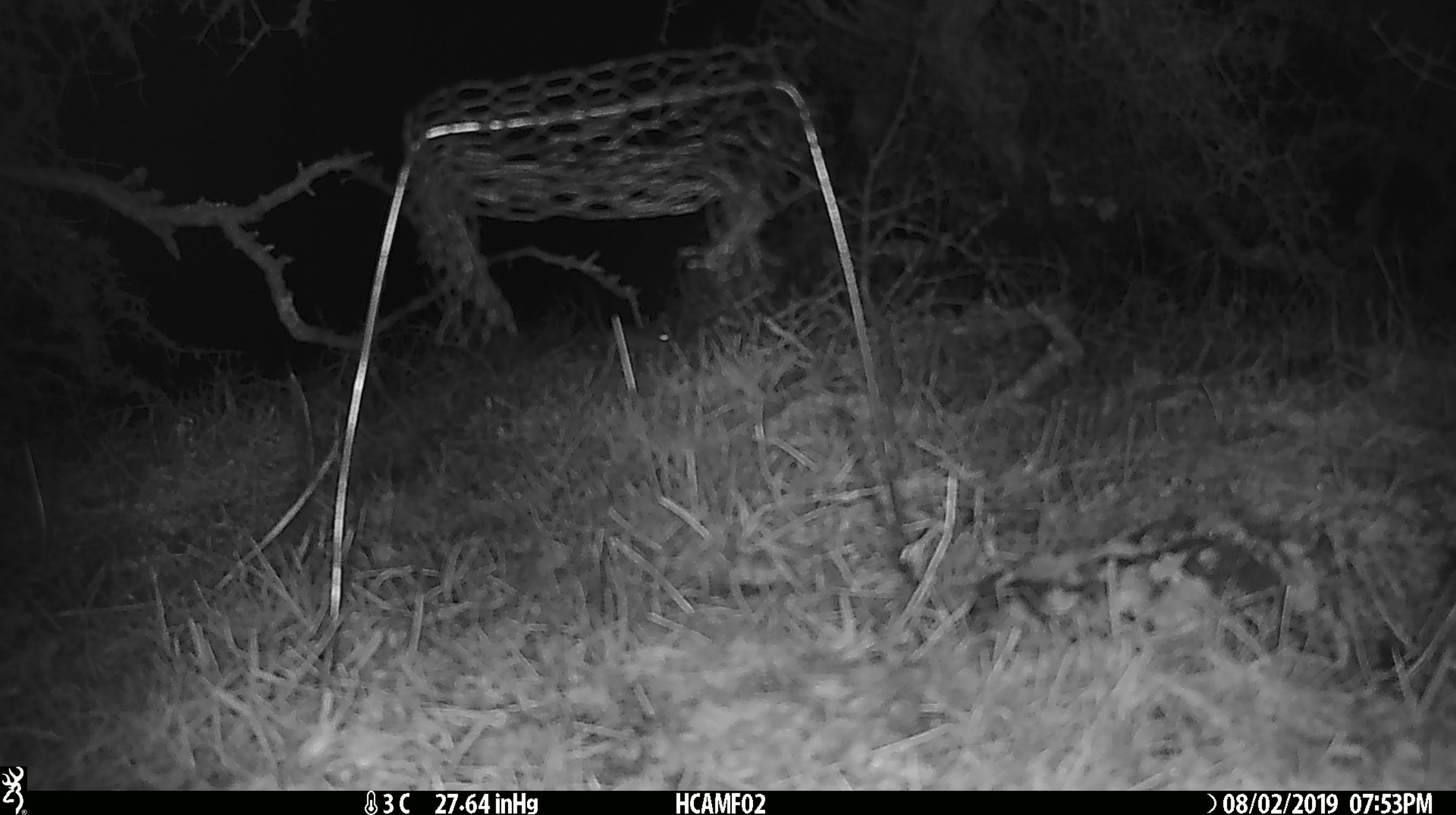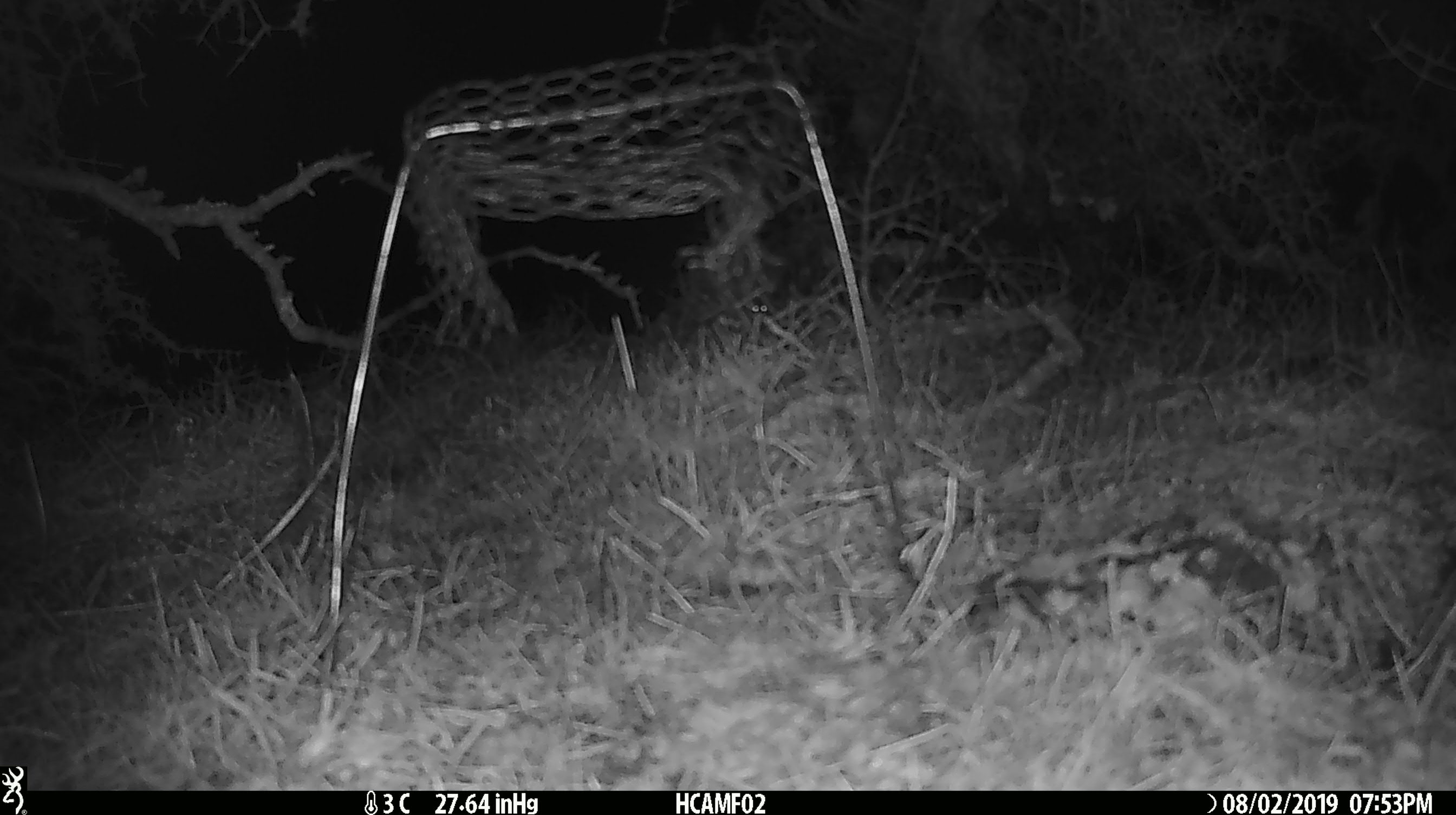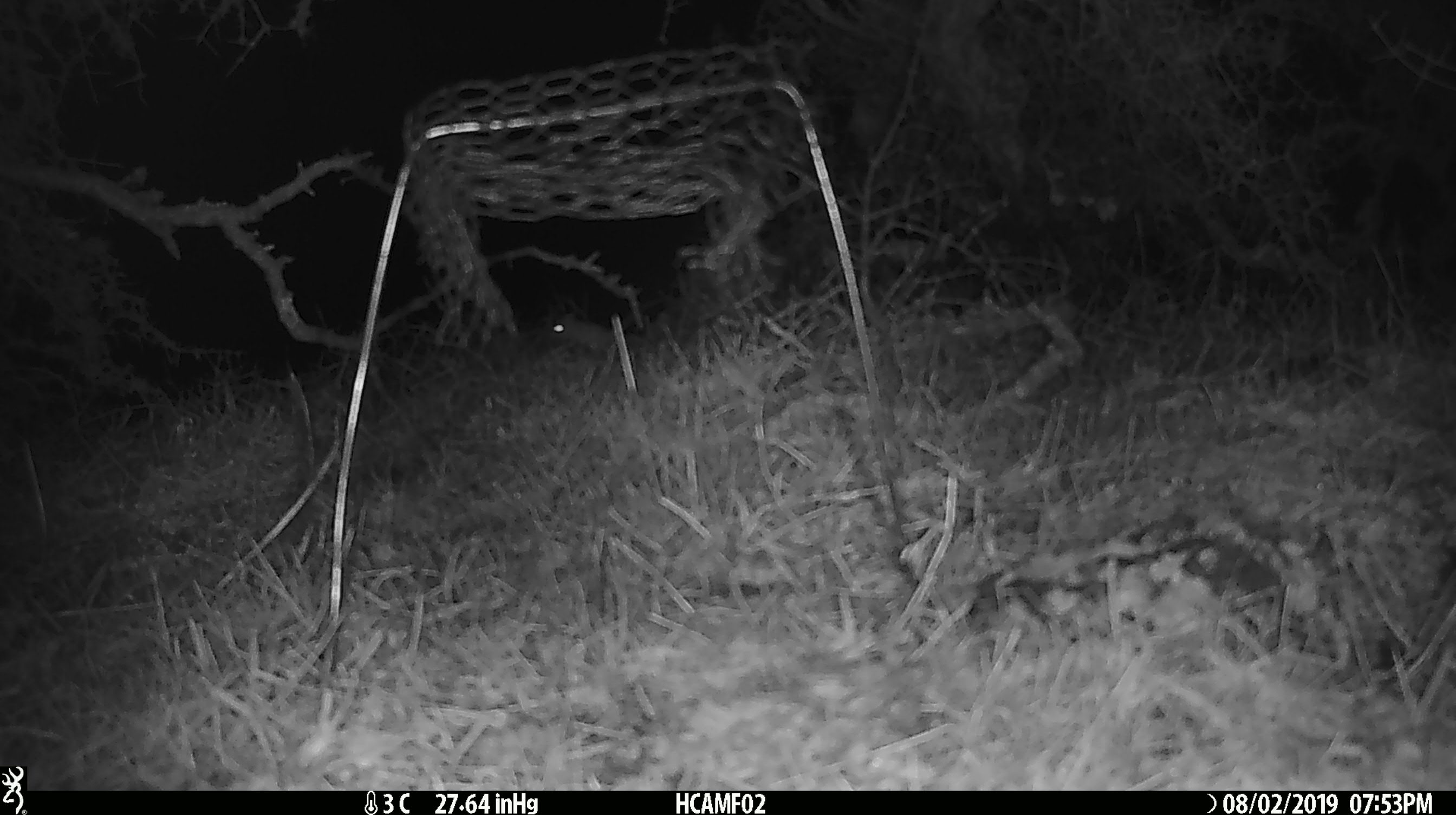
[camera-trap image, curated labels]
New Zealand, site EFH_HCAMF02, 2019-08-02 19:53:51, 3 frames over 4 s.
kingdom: Animalia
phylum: Chordata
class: Mammalia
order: Rodentia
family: Muridae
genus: Mus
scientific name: Mus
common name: mouse